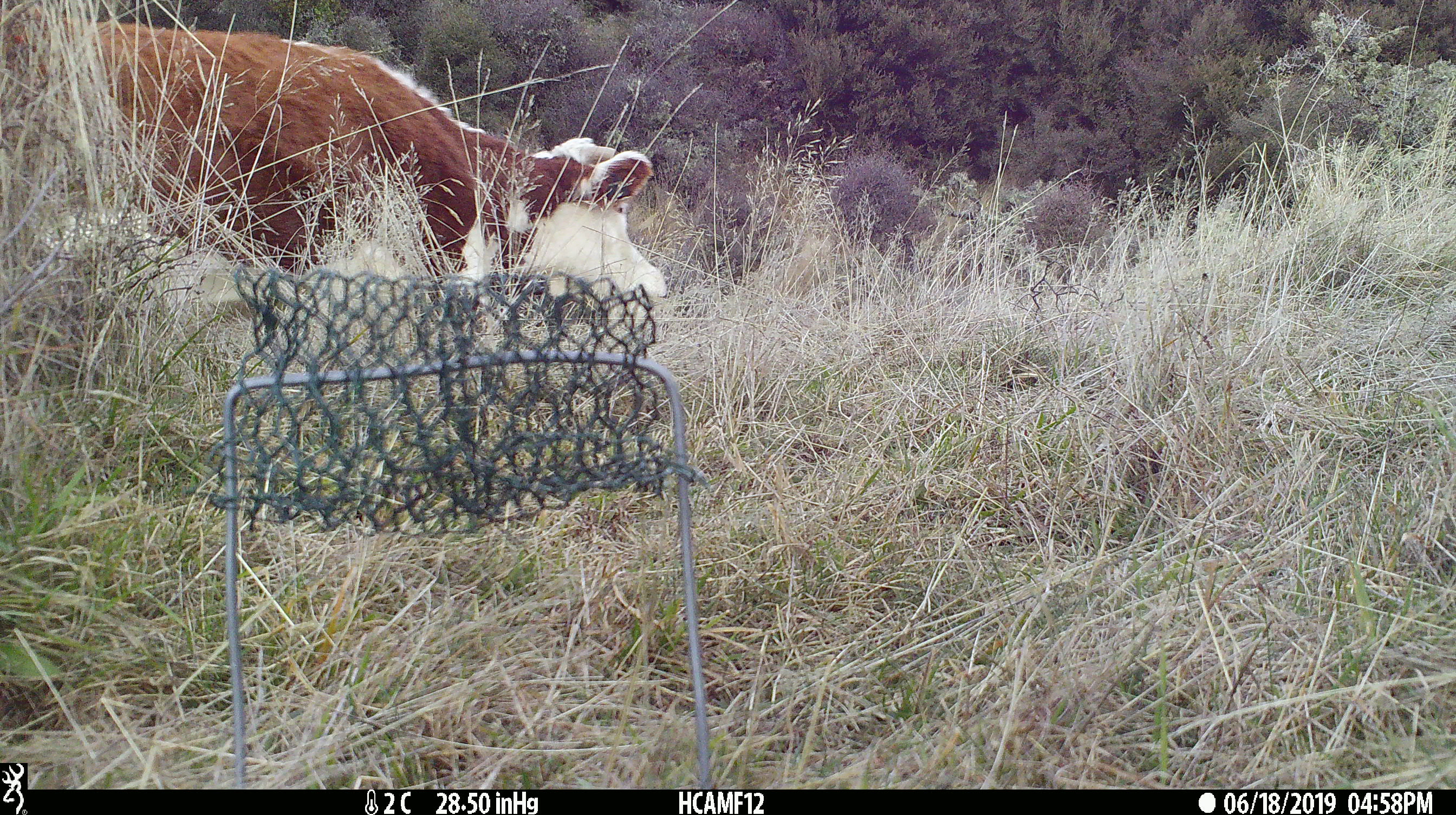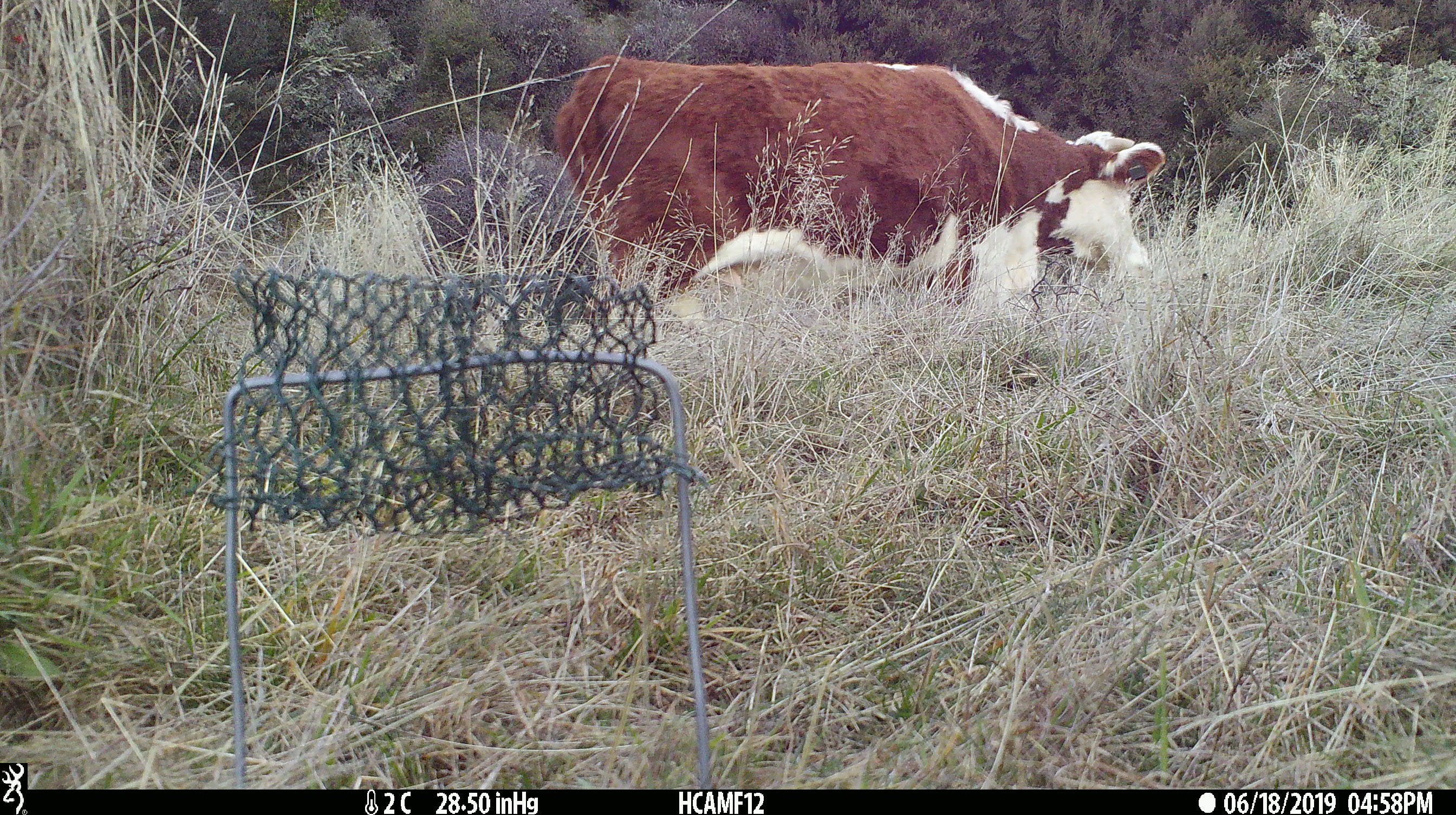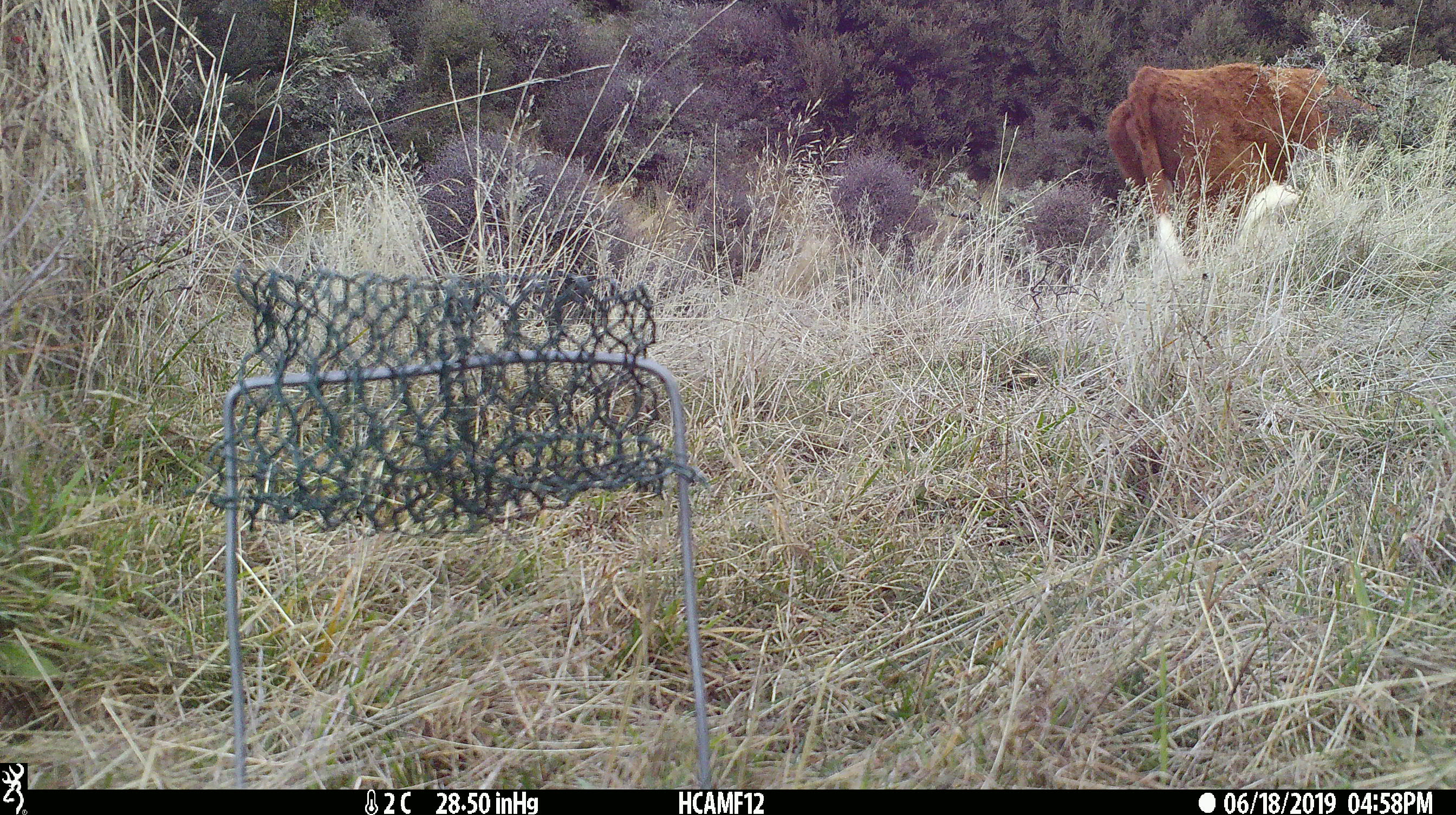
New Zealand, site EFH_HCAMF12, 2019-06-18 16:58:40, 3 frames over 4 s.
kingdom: Animalia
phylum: Chordata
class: Mammalia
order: Artiodactyla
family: Bovidae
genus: Bos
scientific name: Bos taurus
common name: domestic cow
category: cow